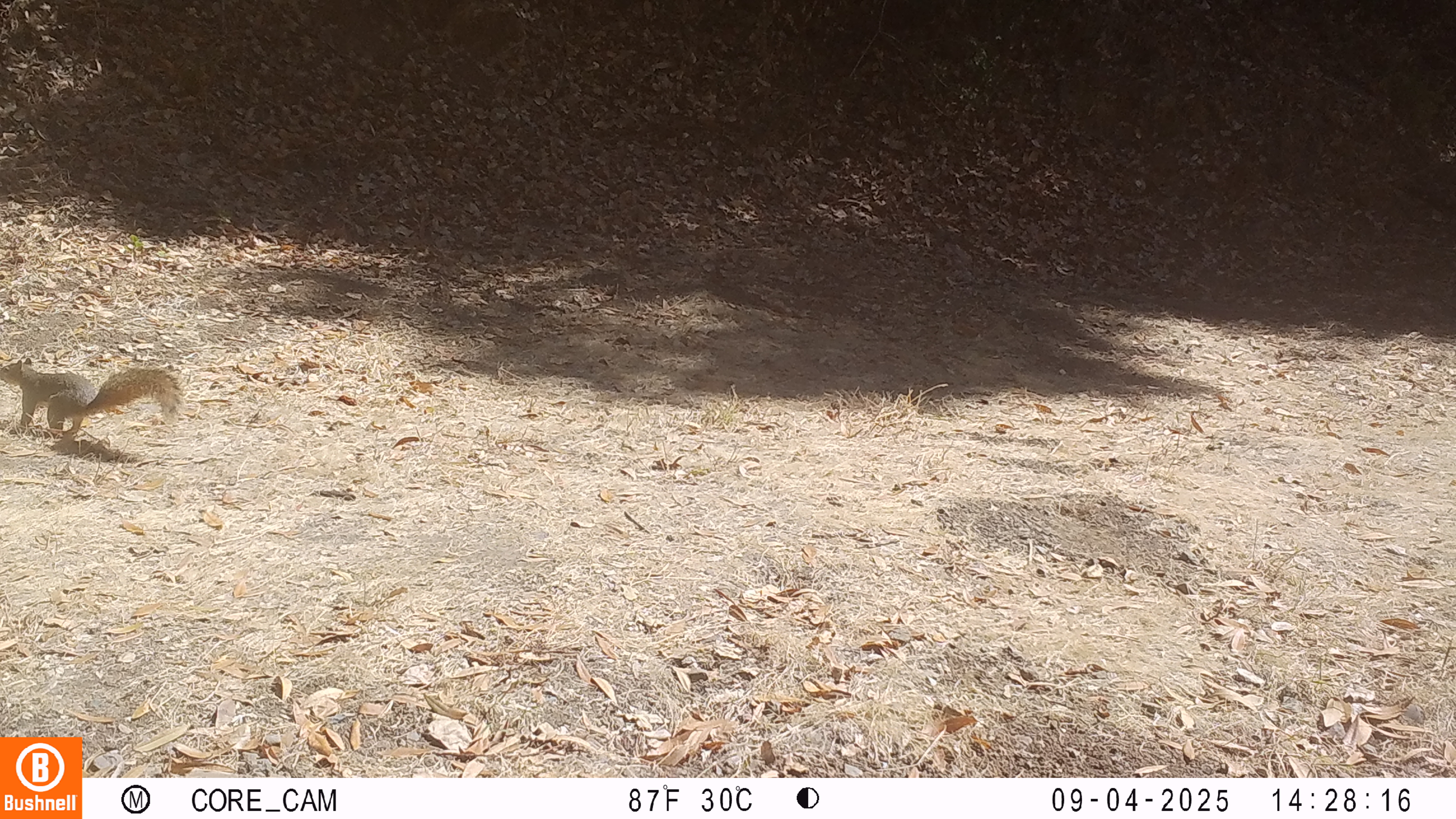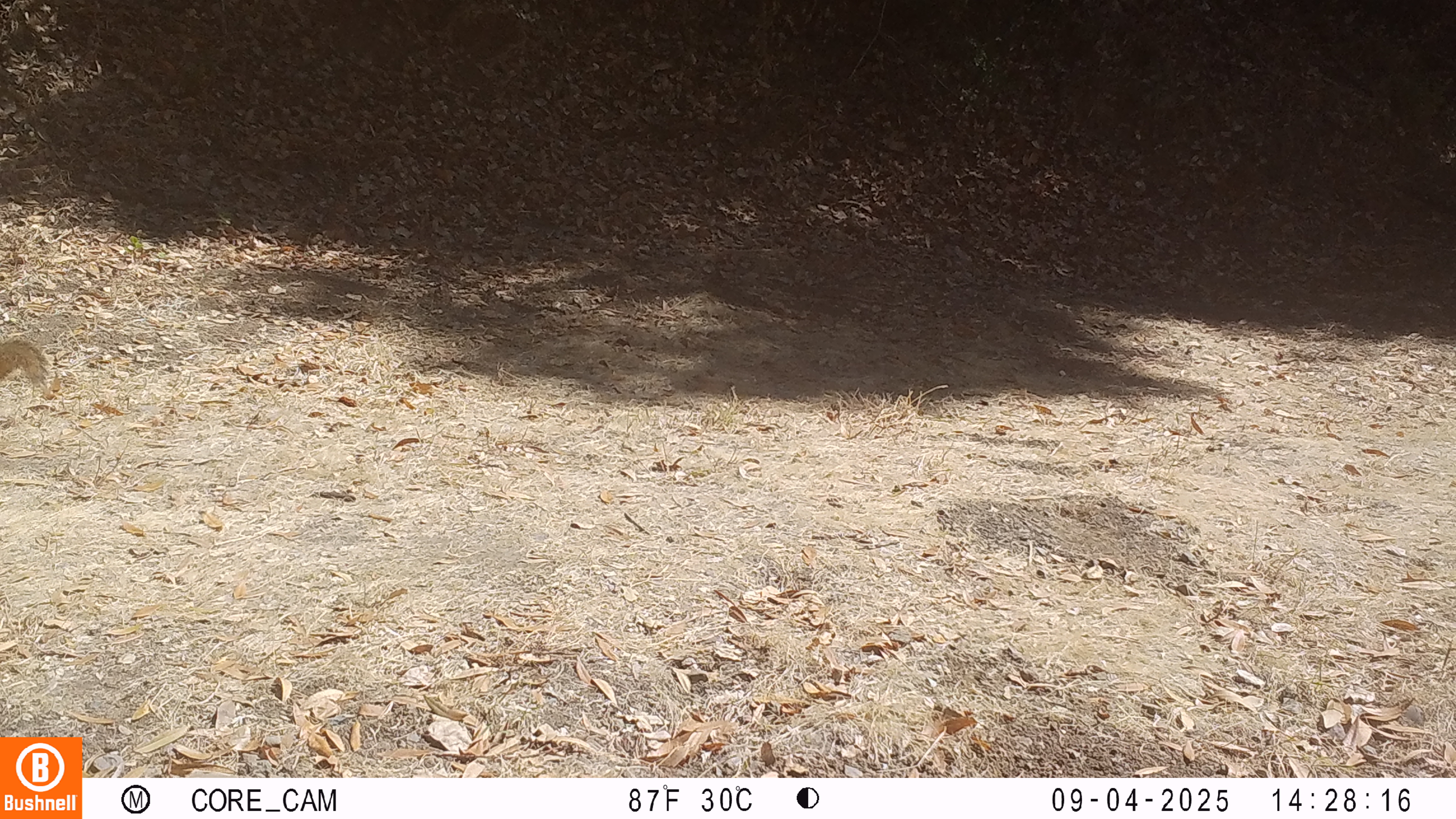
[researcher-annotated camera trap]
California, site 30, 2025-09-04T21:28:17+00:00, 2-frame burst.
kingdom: Animalia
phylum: Chordata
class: Mammalia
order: Rodentia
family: Sciuridae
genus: Sciurus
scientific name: Sciurus carolinensis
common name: eastern gray squirrel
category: eastern grey squirrel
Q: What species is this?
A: Eastern grey squirrel (eastern gray squirrel) (Sciurus carolinensis).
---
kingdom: Animalia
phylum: Chordata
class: Mammalia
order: Rodentia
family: Sciuridae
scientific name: Sciuridae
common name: squirrel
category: unknown squirrel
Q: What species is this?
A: Unknown squirrel (squirrel) (Sciuridae).